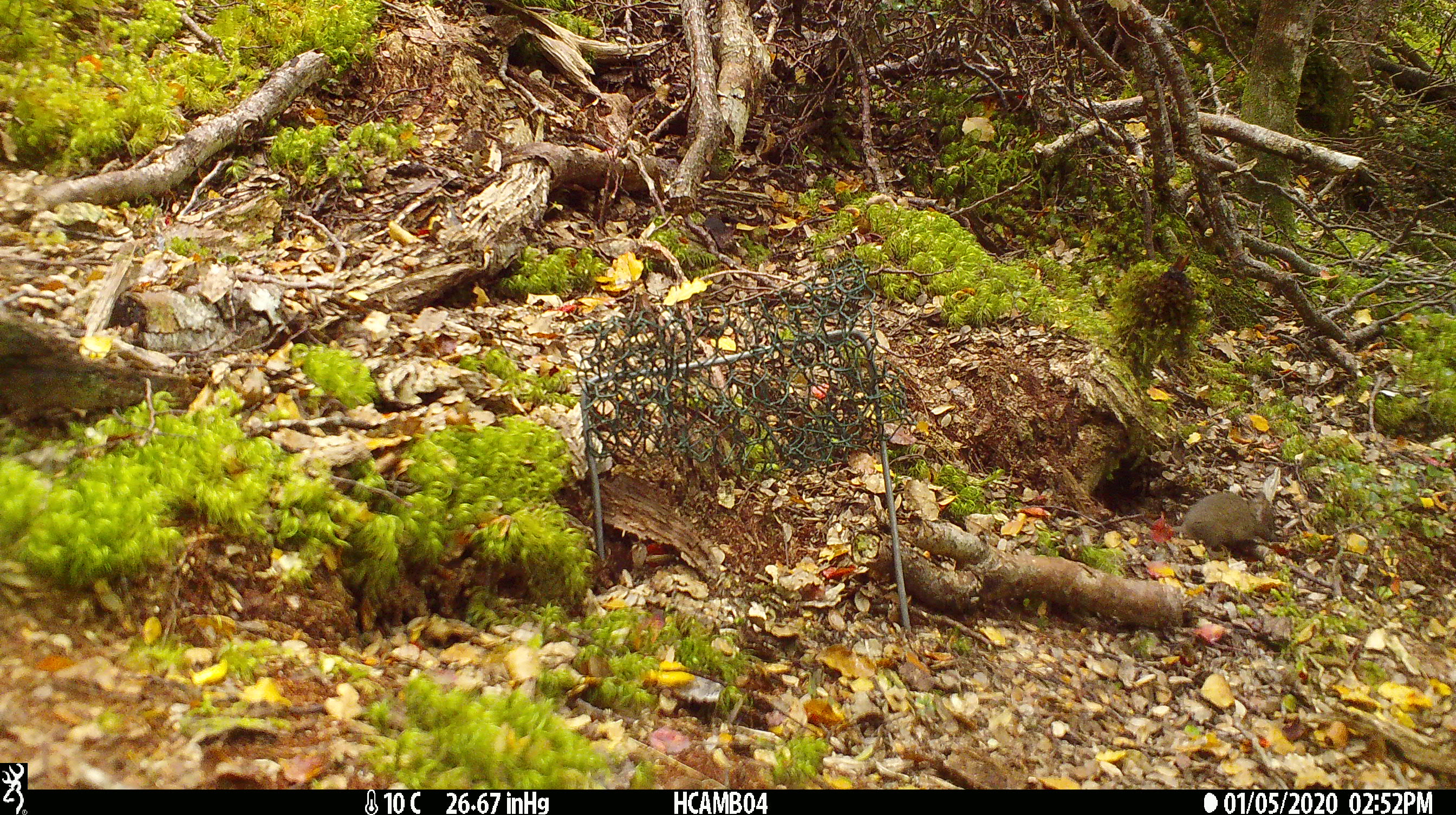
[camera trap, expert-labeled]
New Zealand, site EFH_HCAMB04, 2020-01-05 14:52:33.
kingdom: Animalia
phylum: Chordata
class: Mammalia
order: Rodentia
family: Muridae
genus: Mus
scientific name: Mus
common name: mouse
Mouse (Mus).